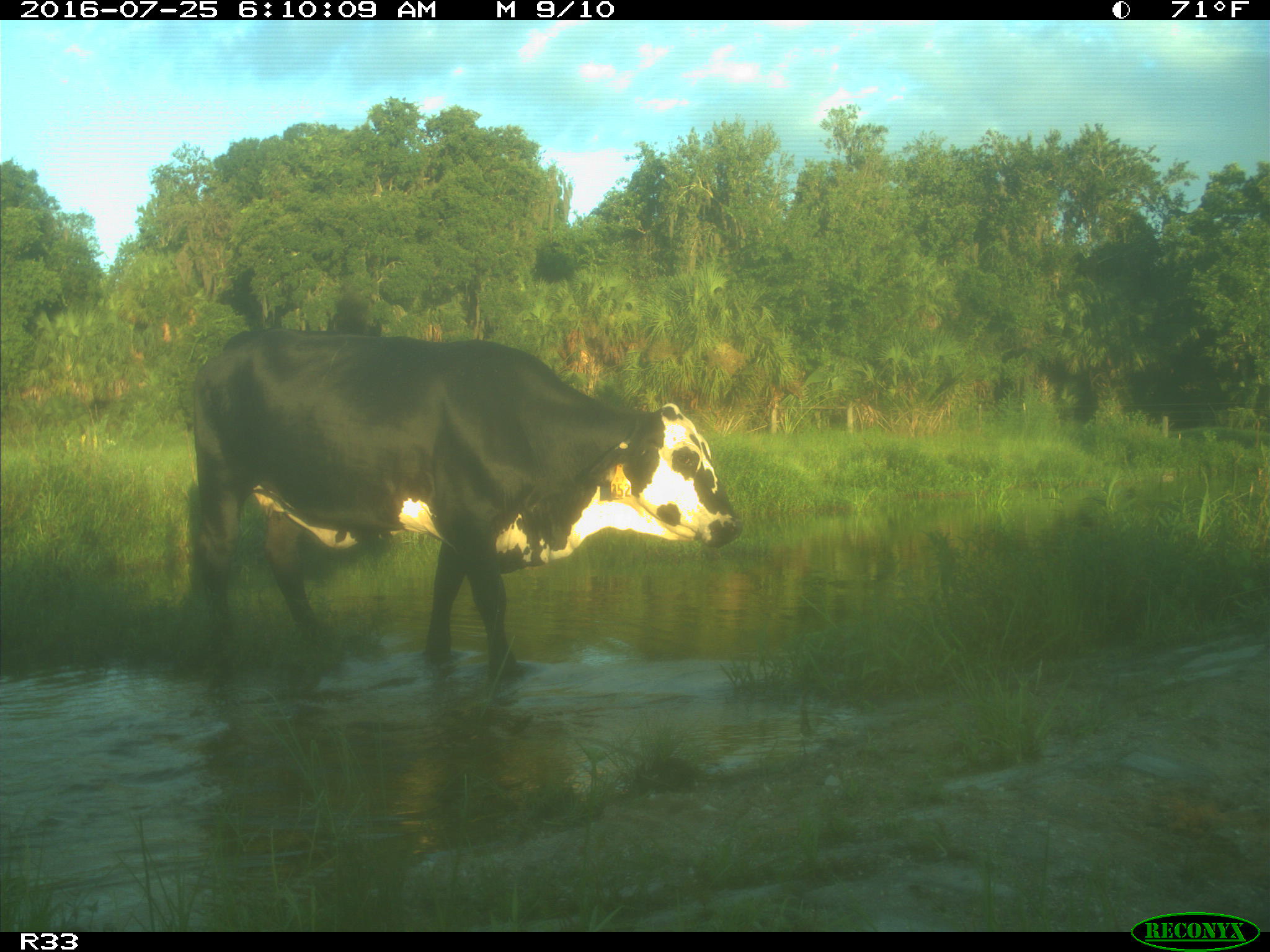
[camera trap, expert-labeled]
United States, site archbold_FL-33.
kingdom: Animalia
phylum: Chordata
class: Mammalia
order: Artiodactyla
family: Bovidae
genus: Bos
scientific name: Bos taurus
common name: domestic cow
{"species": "Bos taurus (domestic cow)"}